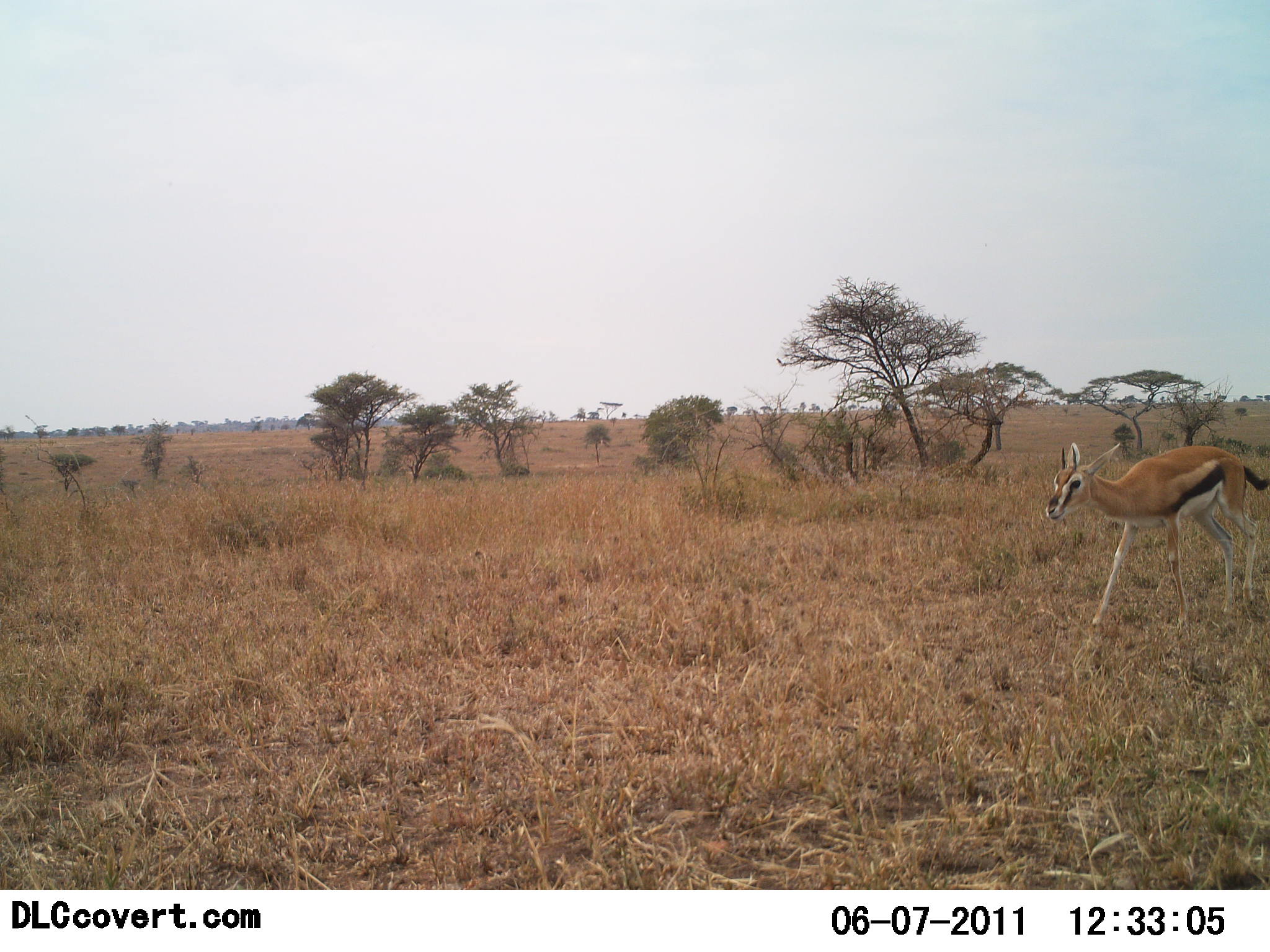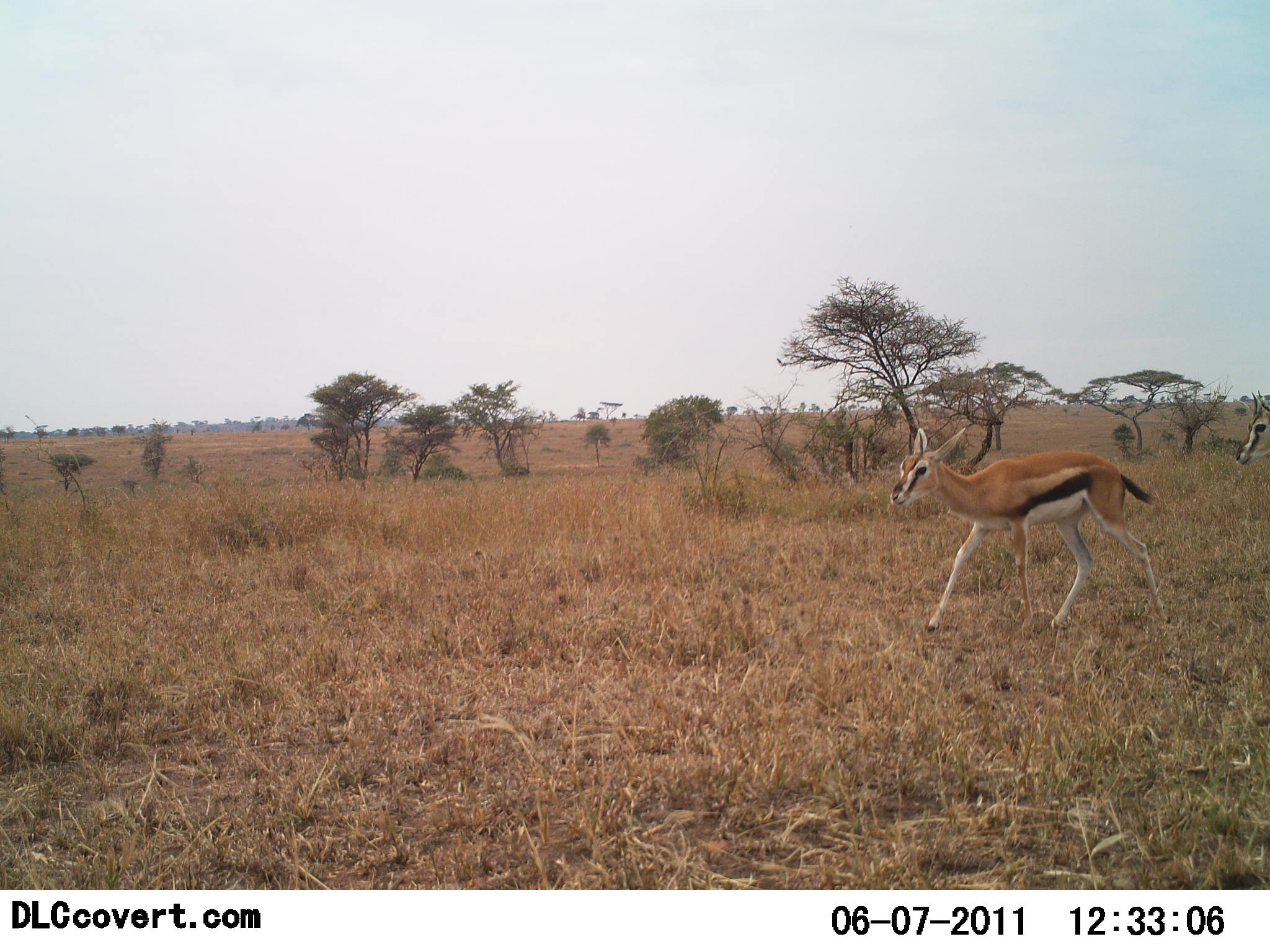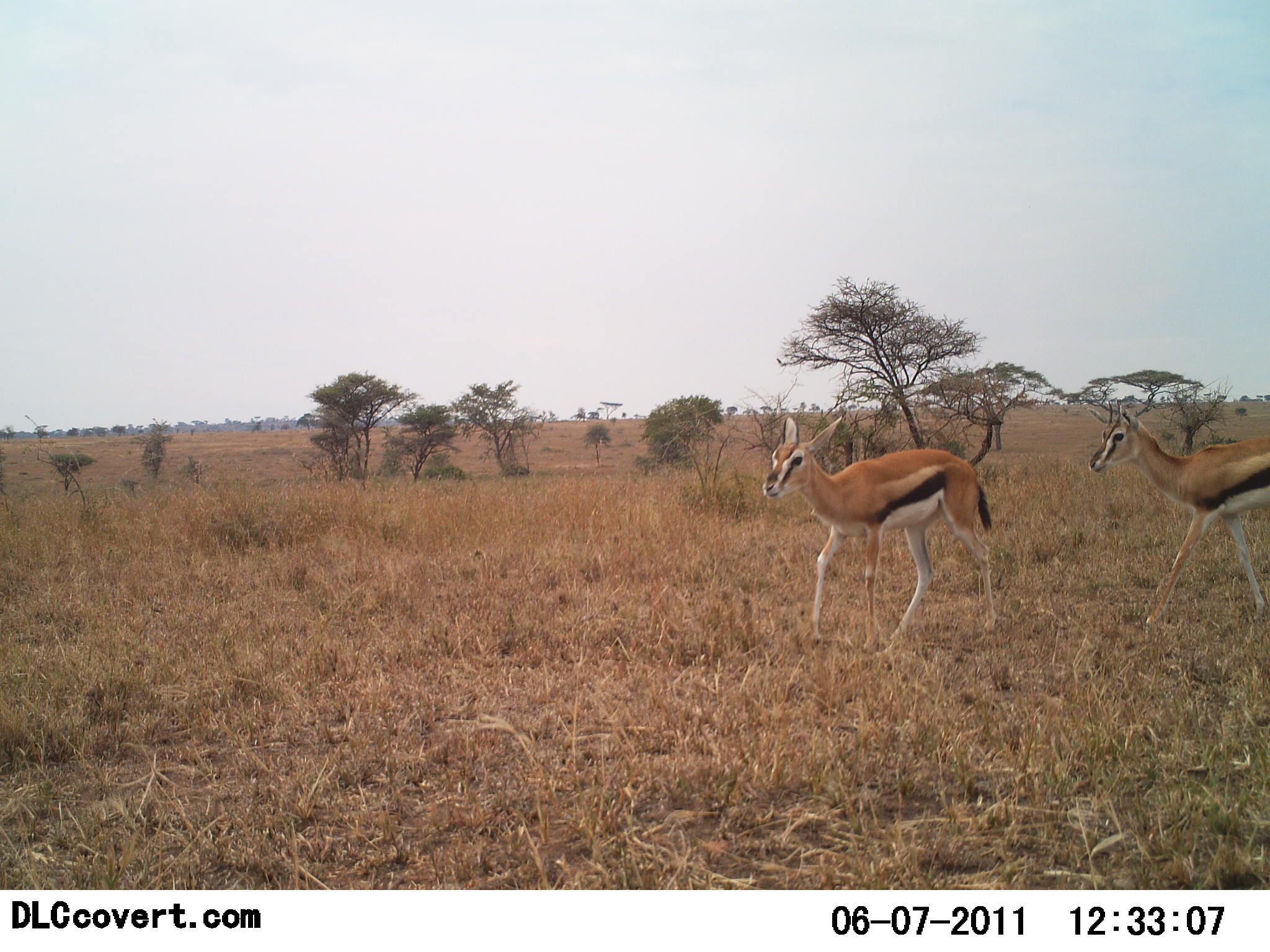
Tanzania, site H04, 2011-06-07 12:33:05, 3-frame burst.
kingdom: Animalia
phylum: Chordata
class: Mammalia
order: Artiodactyla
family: Bovidae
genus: Eudorcas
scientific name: Eudorcas thomsonii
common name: thomson's gazelle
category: gazellethomsons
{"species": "gazellethomsons (thomson's gazelle) (Eudorcas thomsonii)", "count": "2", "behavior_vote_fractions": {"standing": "9%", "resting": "0%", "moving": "100%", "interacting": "0%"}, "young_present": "18%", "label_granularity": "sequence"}